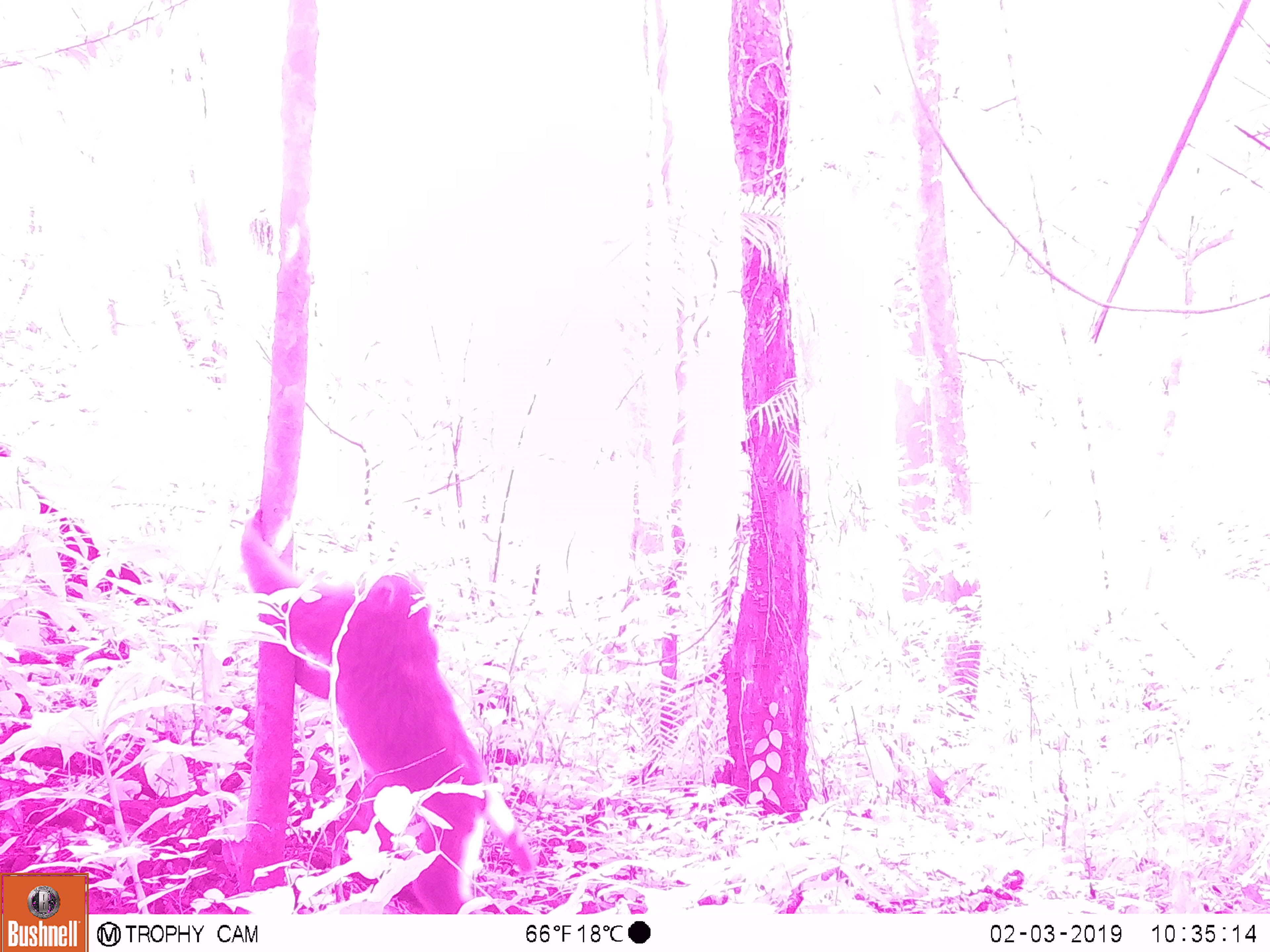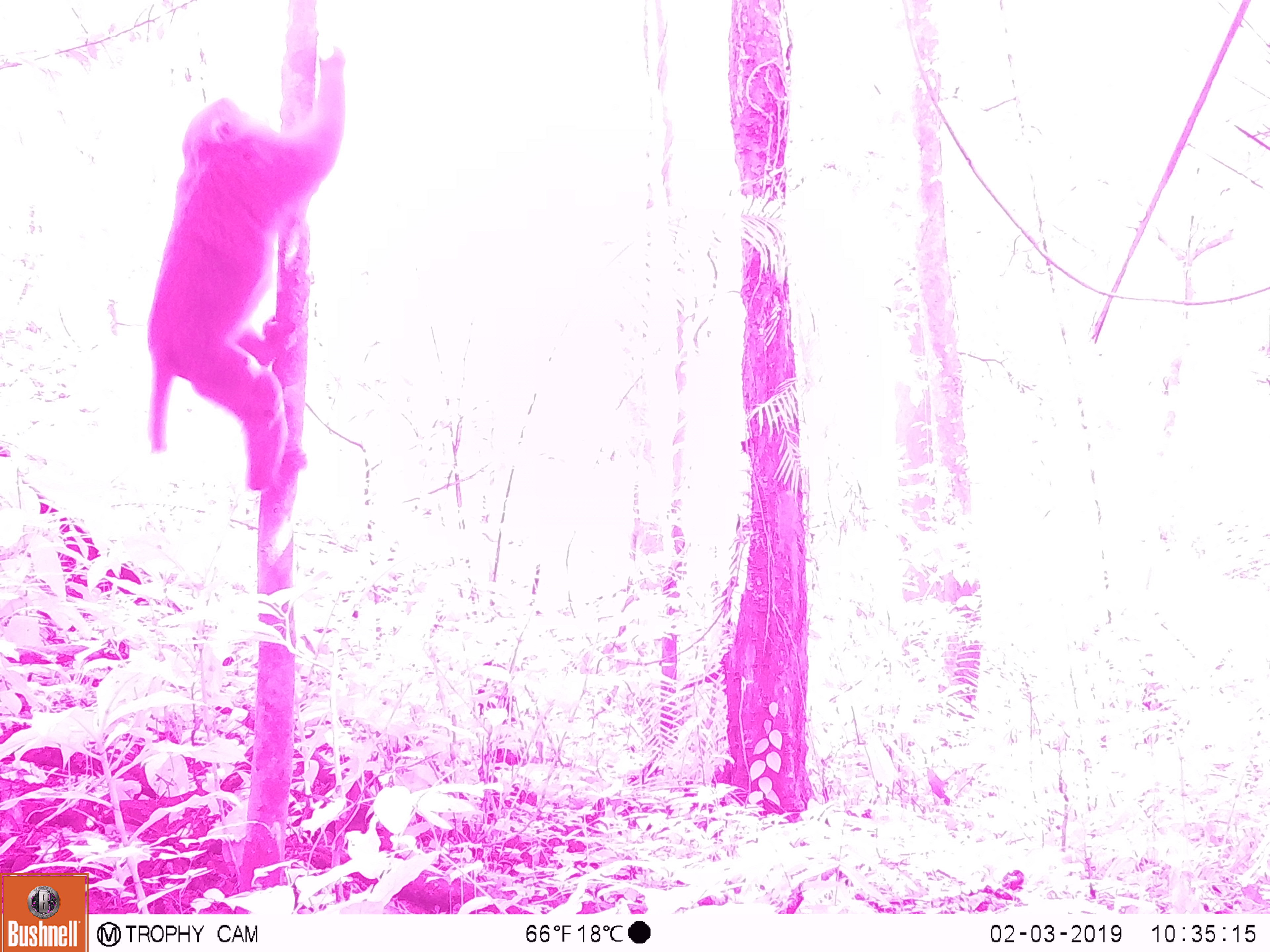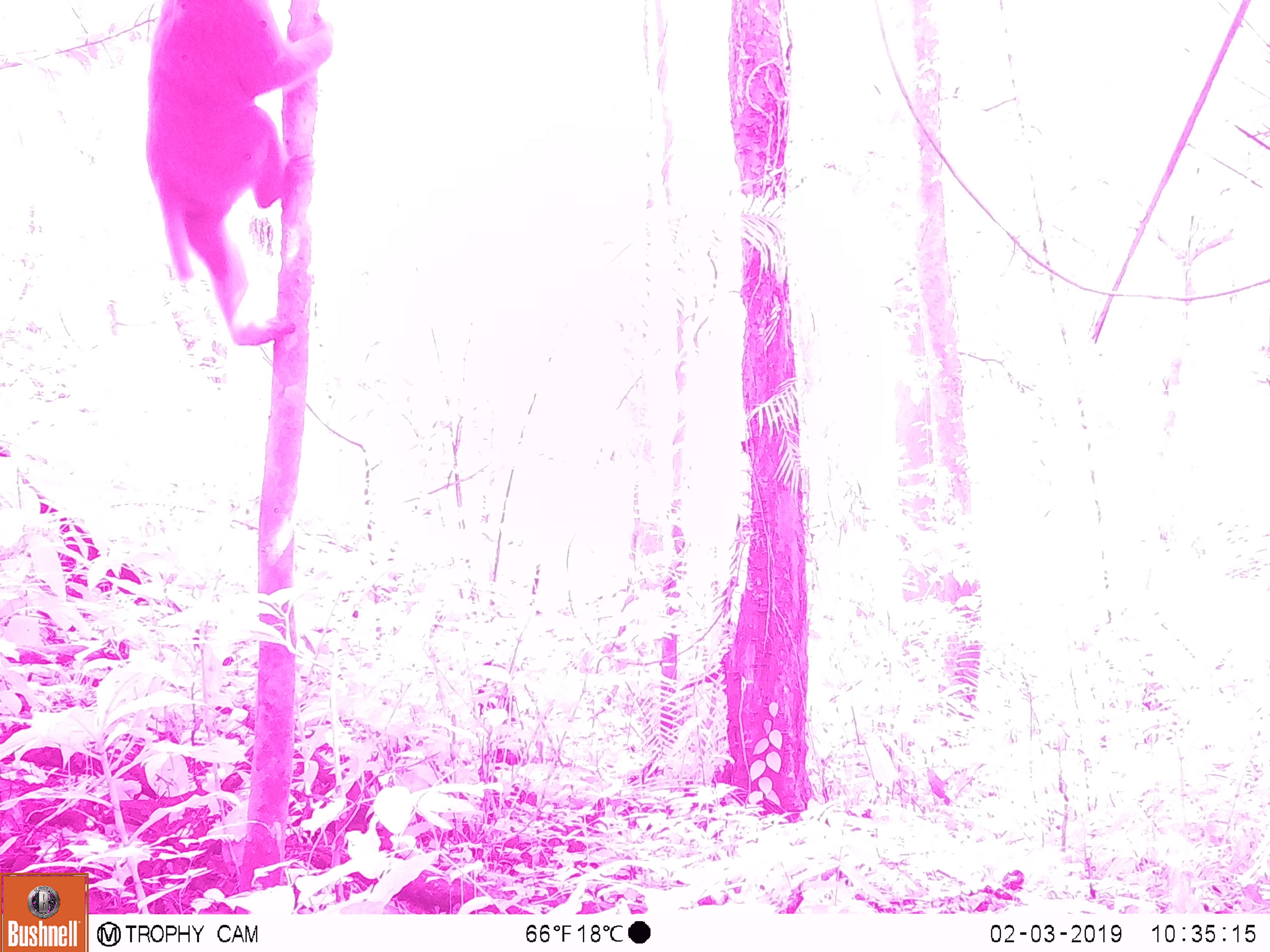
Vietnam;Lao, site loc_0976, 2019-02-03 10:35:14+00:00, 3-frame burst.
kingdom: Animalia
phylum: Chordata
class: Mammalia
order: Primates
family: Cercopithecidae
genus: Macaca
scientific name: Macaca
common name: macaque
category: macaque not stump tailed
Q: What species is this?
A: Macaque not stump tailed (macaque) (Macaca).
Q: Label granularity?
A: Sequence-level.